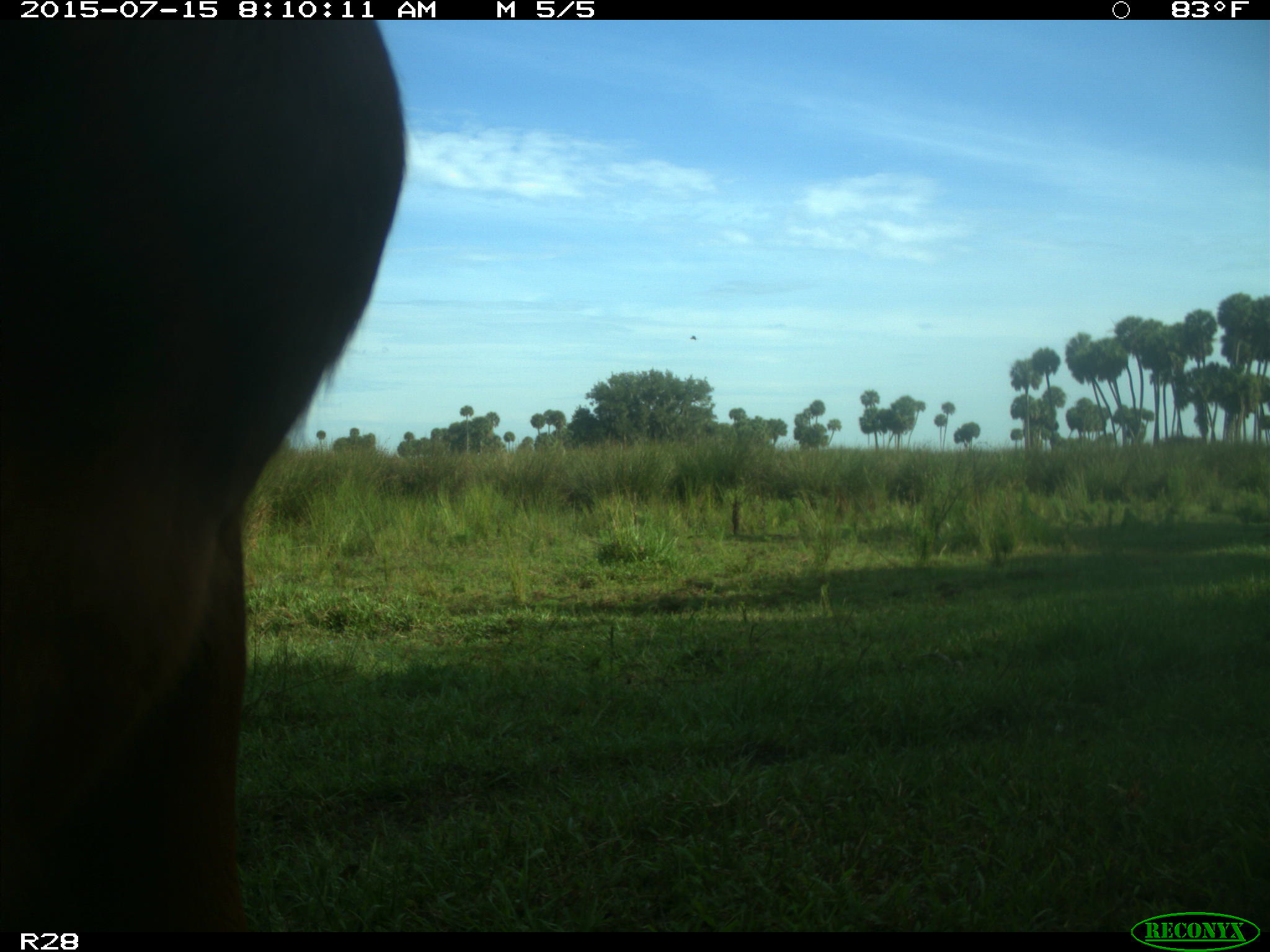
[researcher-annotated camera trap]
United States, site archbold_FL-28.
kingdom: Animalia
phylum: Chordata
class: Mammalia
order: Artiodactyla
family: Bovidae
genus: Bos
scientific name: Bos taurus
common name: domestic cow